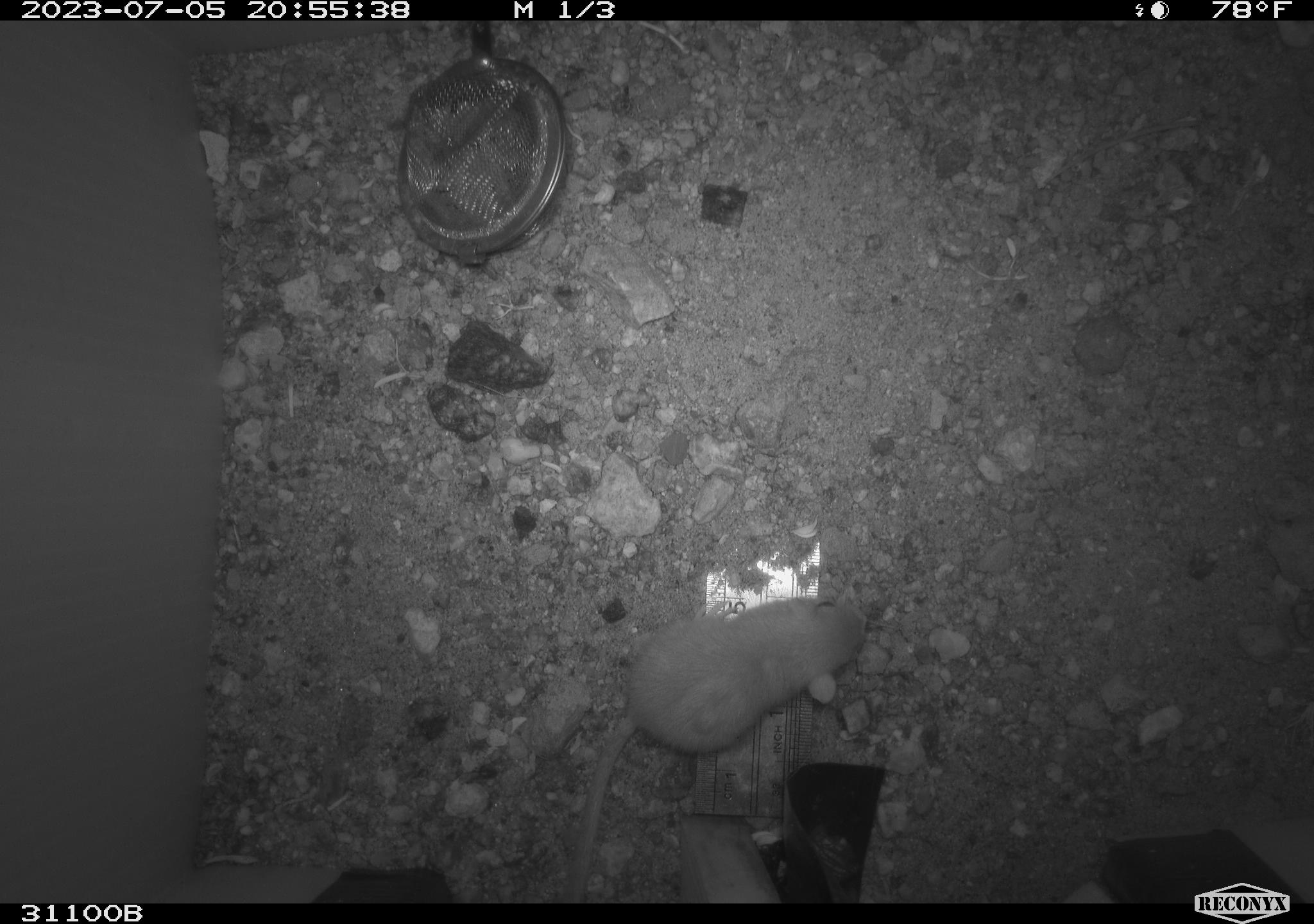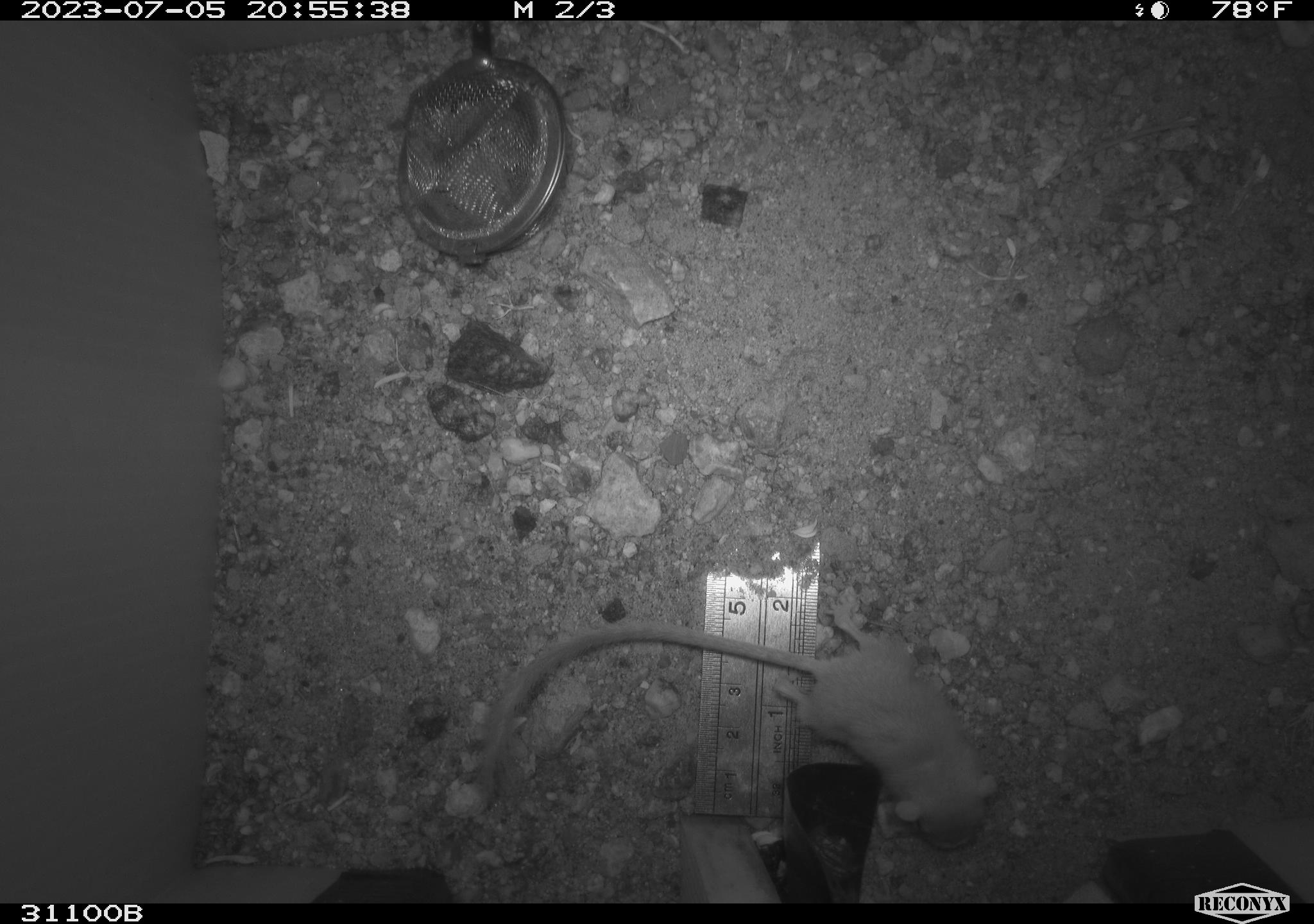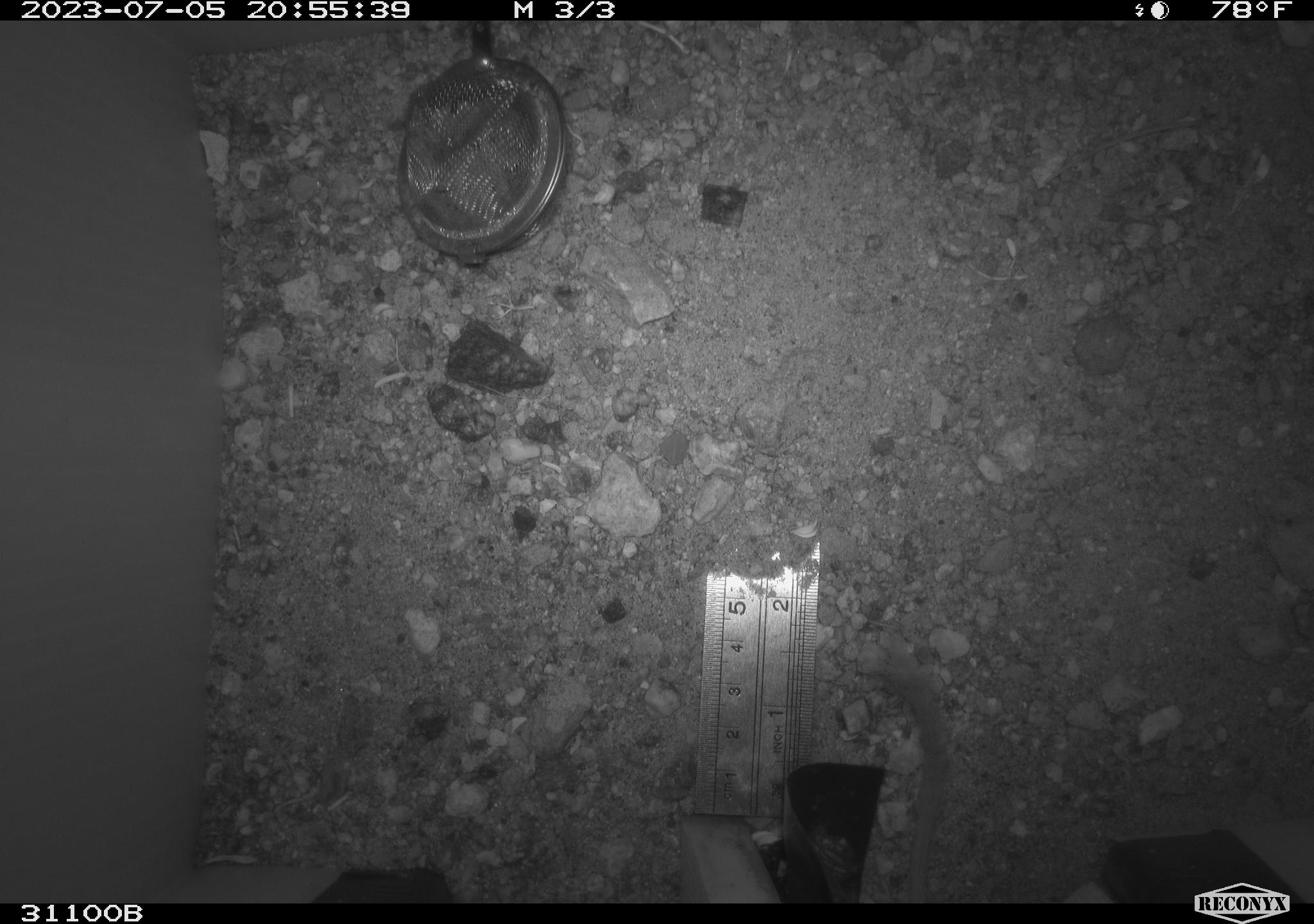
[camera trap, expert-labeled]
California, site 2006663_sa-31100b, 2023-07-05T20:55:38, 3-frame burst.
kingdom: Animalia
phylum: Chordata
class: Mammalia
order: Rodentia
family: Heteromyidae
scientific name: Heteromyidae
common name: kangaroo rats and pocket mice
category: heteromyidae family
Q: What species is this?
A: Heteromyidae family (kangaroo rats and pocket mice) (Heteromyidae).